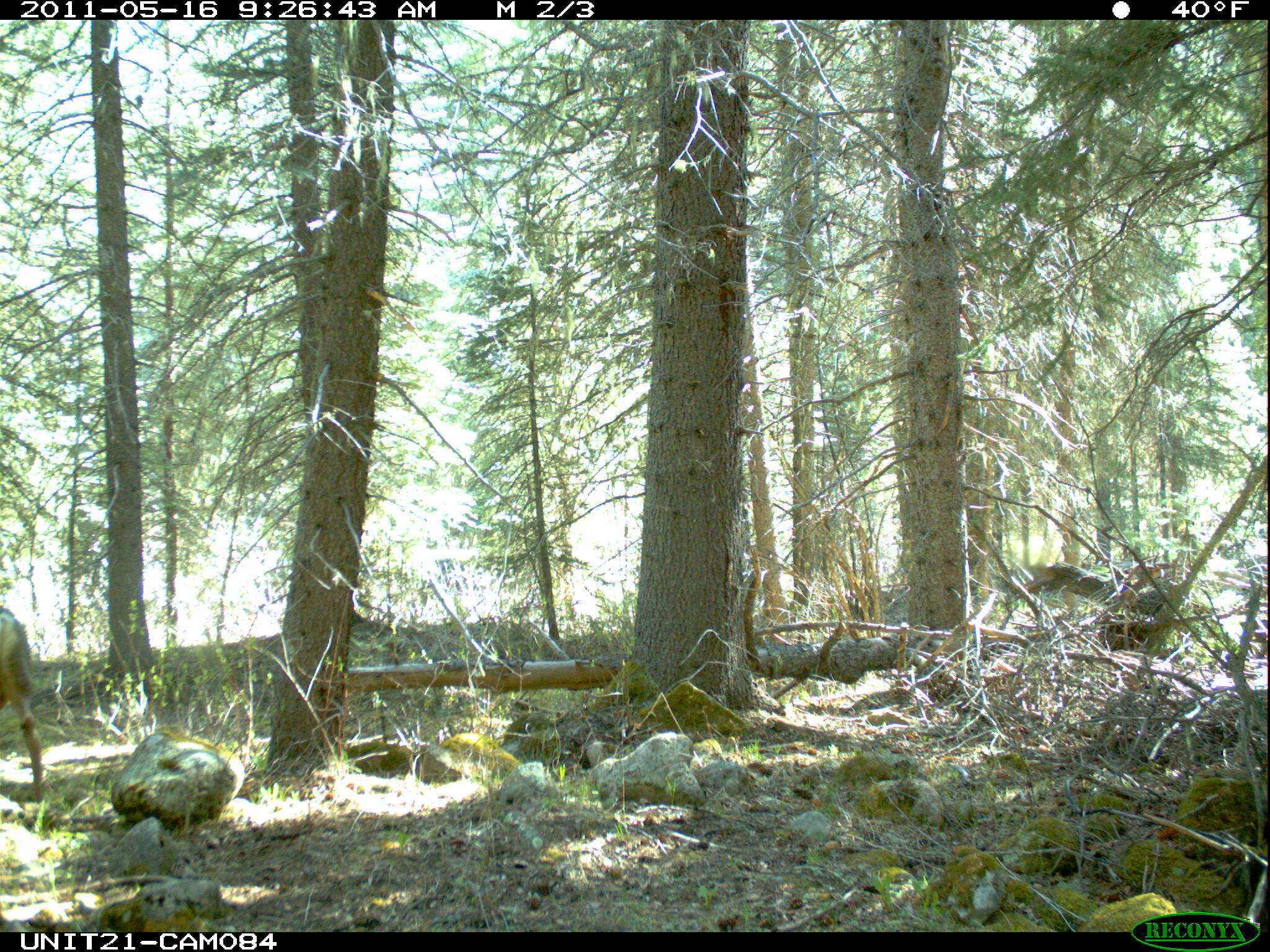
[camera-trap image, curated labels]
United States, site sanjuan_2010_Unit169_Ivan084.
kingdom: Animalia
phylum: Chordata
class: Mammalia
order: Artiodactyla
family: Cervidae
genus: Odocoileus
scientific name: Odocoileus hemionus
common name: mule deer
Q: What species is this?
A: Odocoileus hemionus (mule deer).